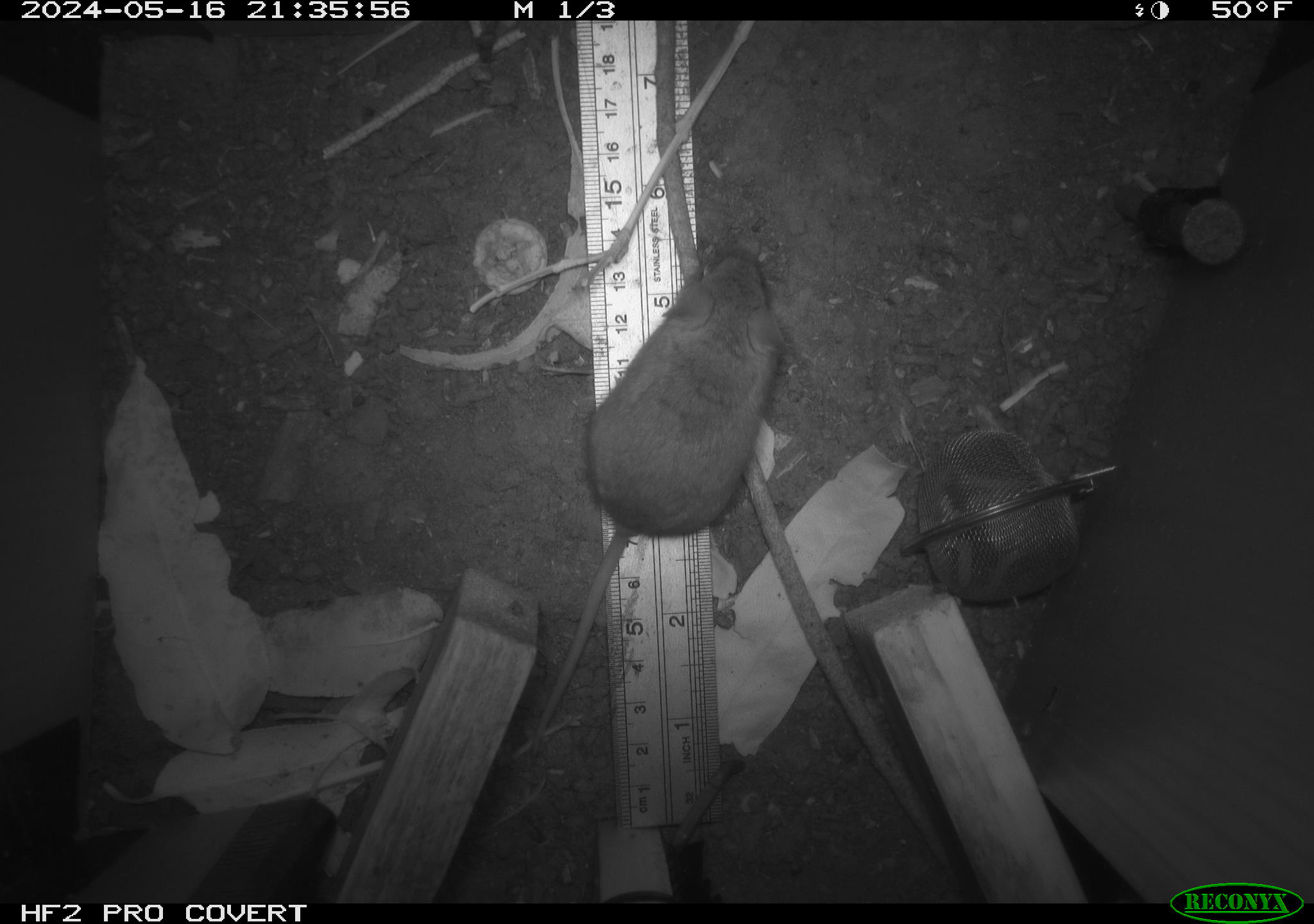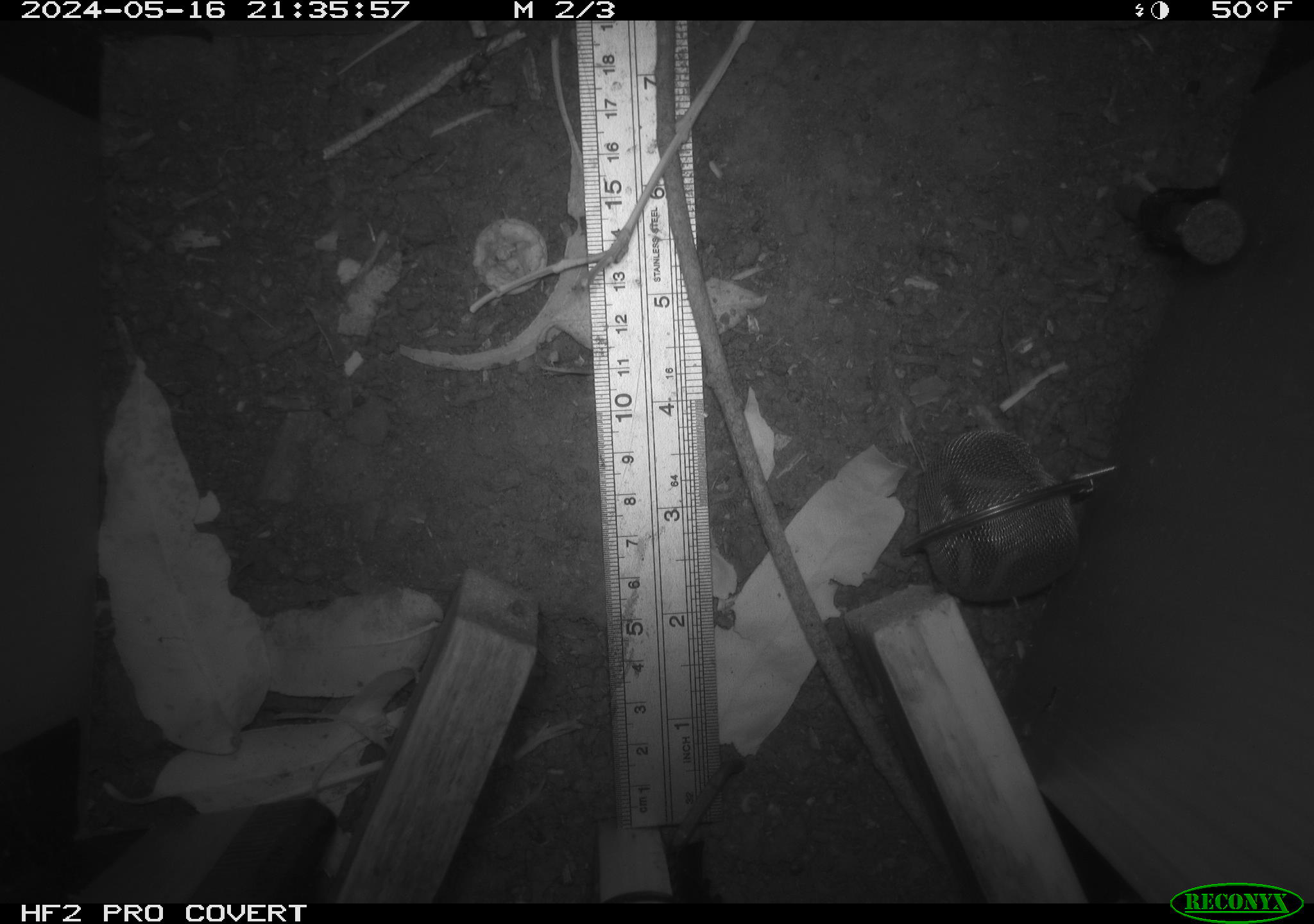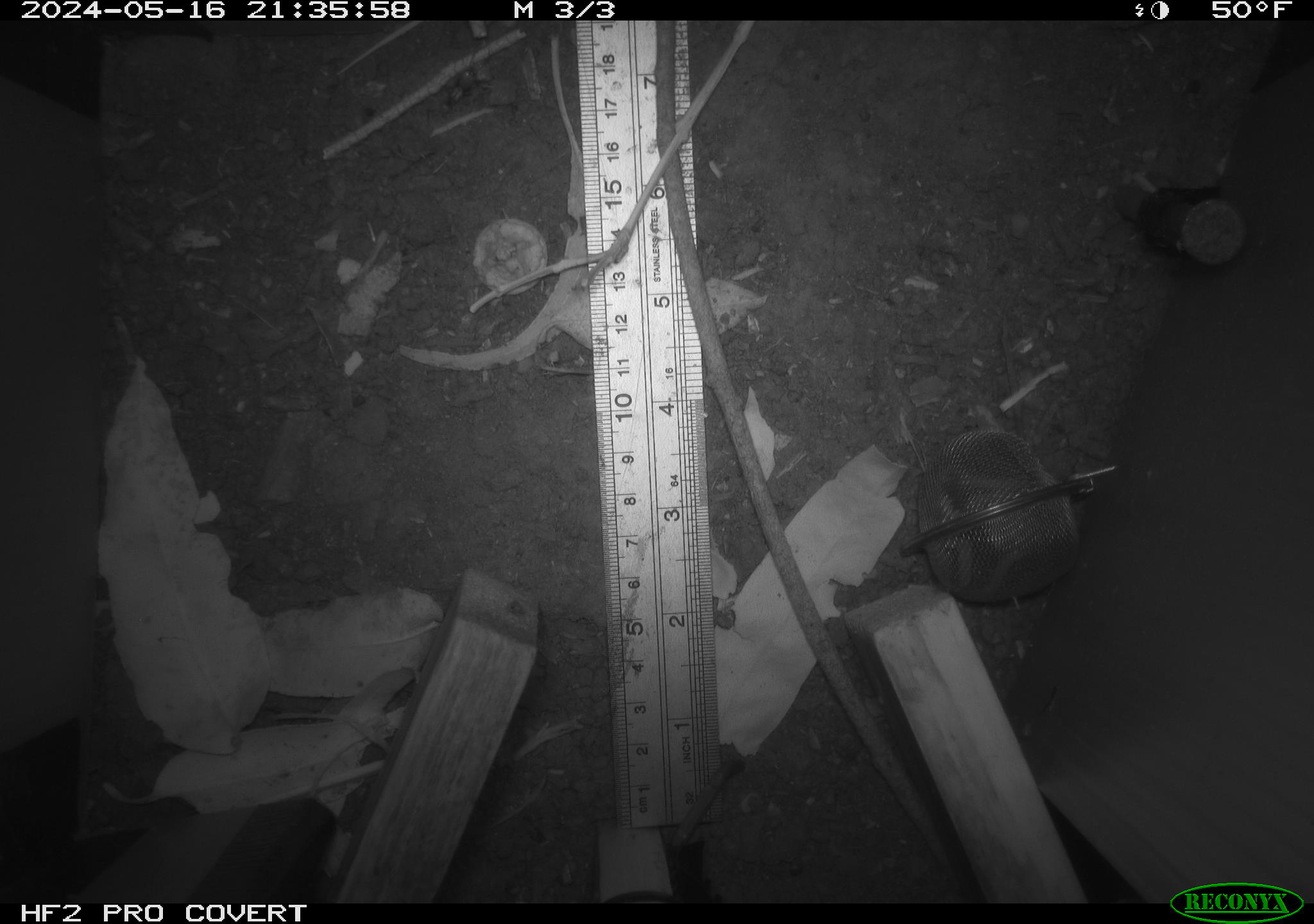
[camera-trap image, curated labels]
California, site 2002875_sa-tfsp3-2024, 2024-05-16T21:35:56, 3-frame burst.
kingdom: Animalia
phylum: Chordata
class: Mammalia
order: Rodentia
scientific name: Rodentia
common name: mouse species